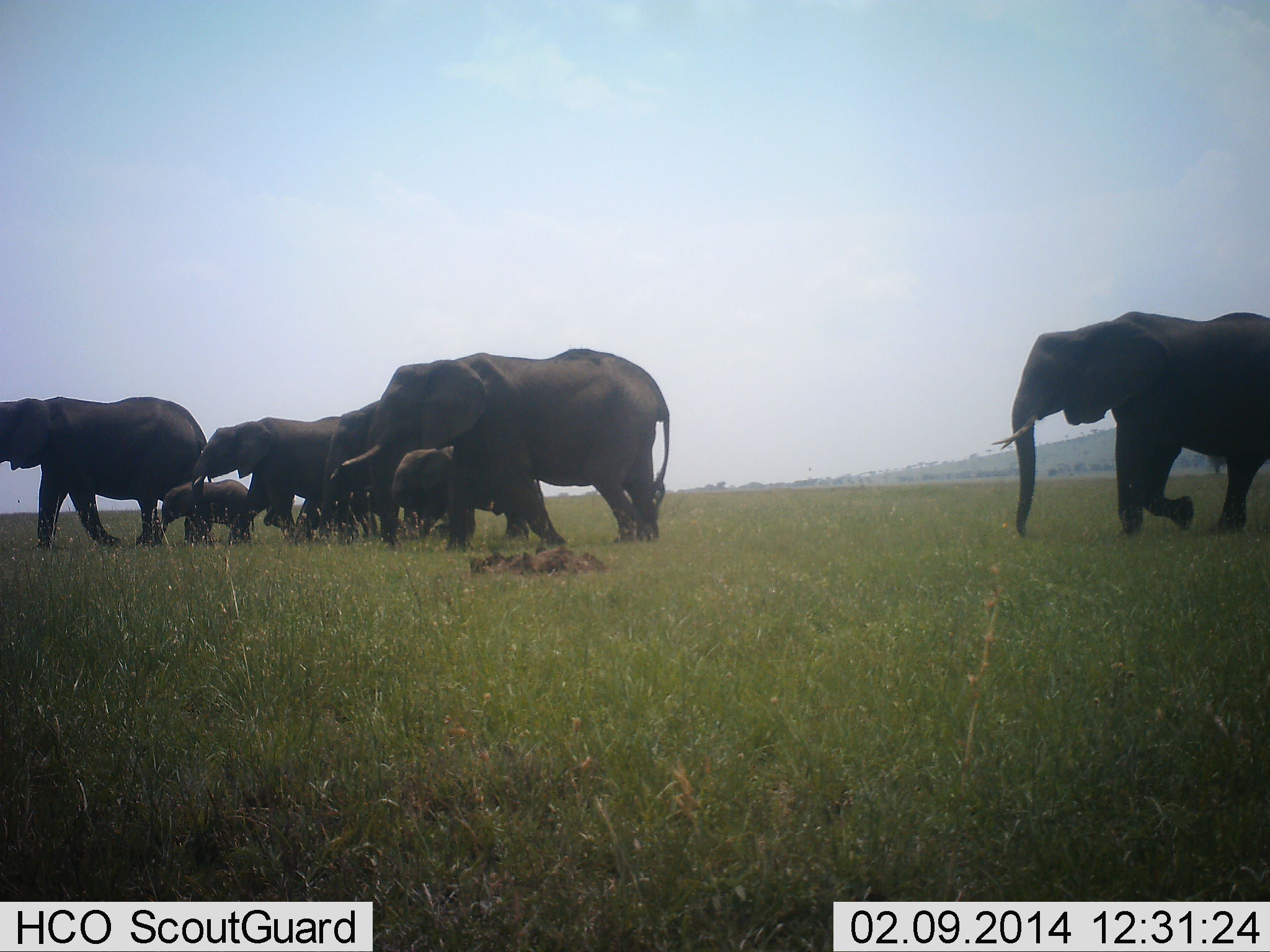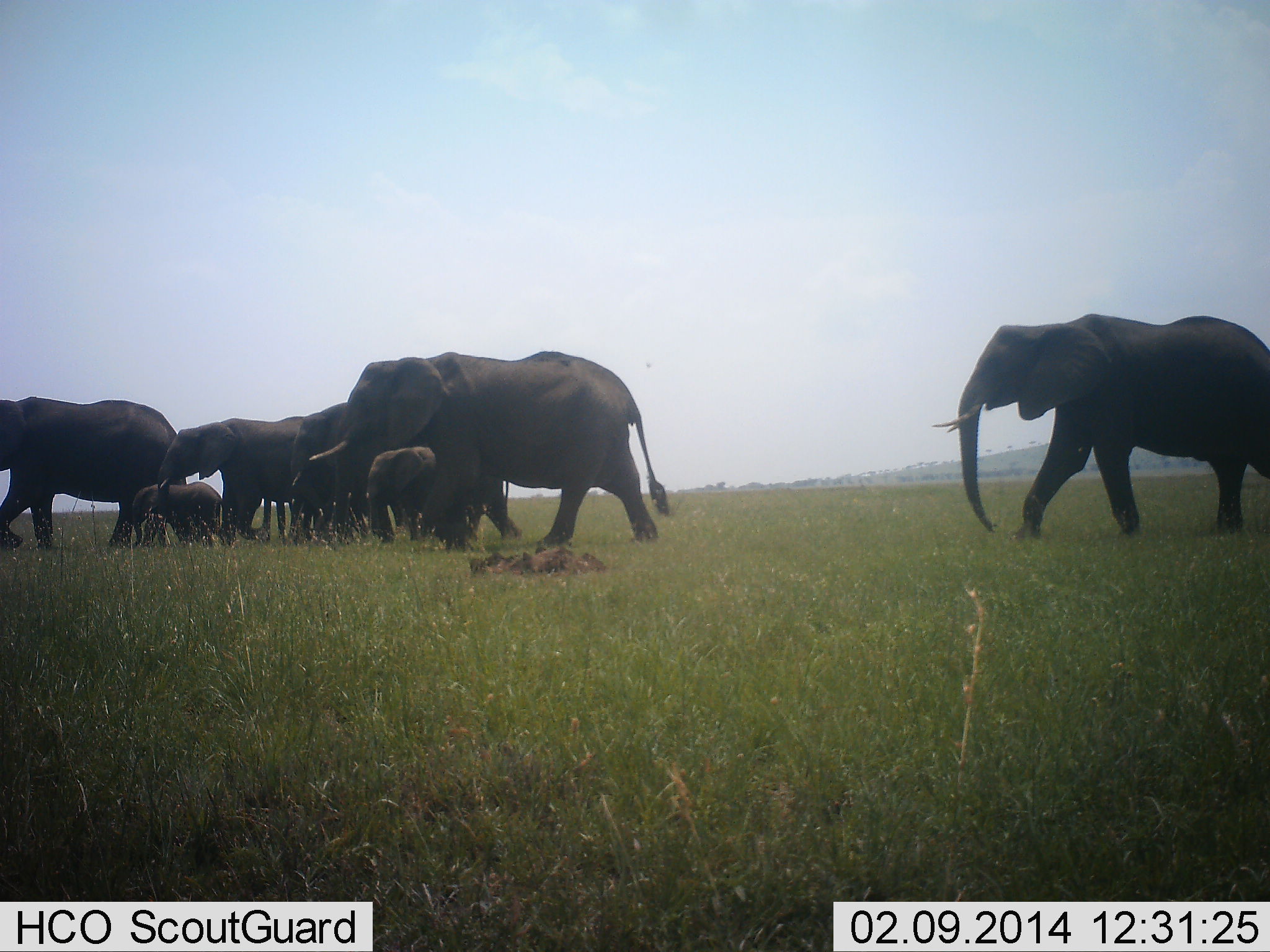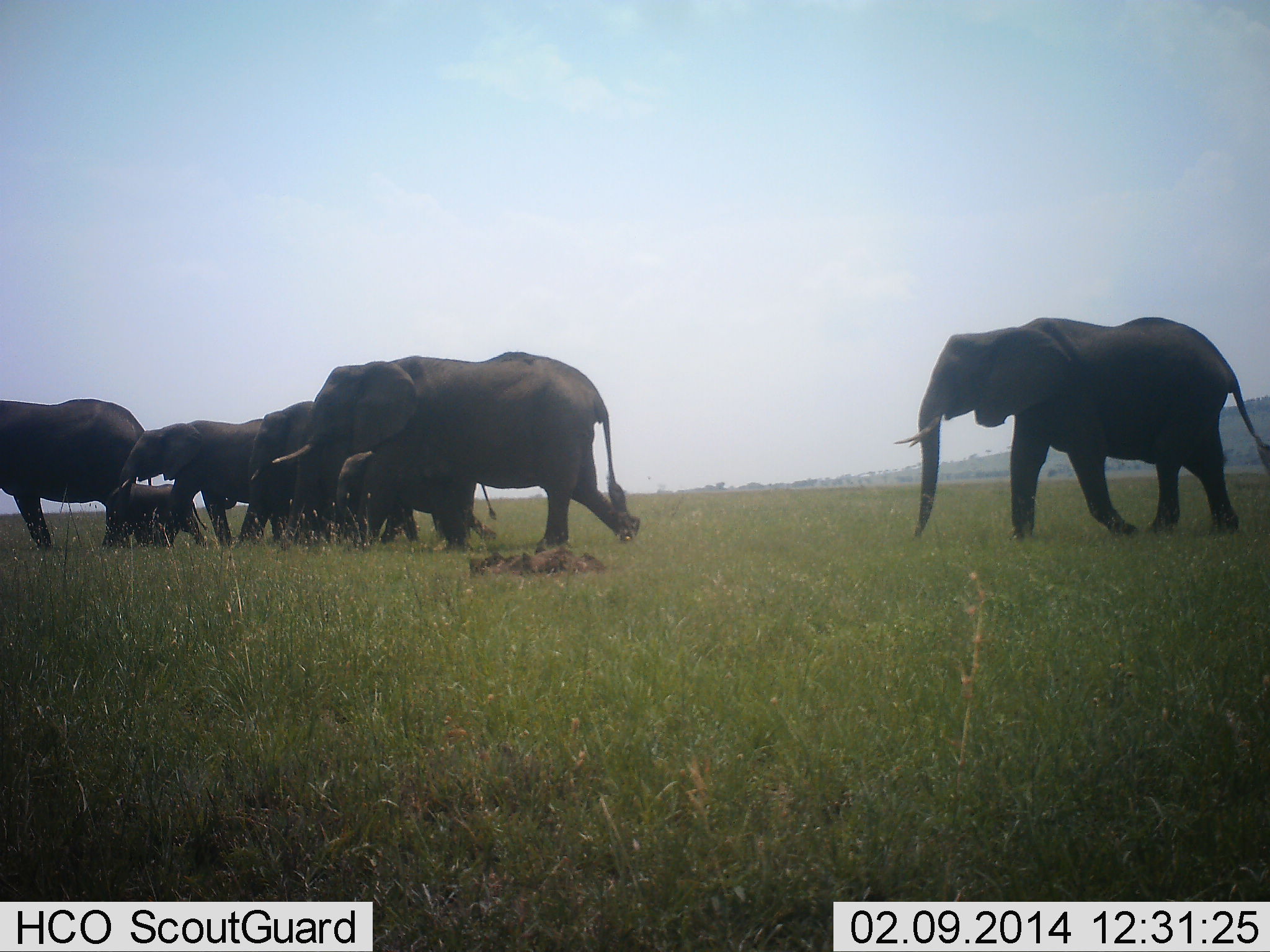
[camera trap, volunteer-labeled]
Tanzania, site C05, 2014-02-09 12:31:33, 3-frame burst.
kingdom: Animalia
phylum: Chordata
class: Mammalia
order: Proboscidea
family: Elephantidae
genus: Loxodonta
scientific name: Loxodonta africana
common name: african bush elephant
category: elephant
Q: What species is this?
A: Elephant (african bush elephant) (Loxodonta africana).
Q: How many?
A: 8.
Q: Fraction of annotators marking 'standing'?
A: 10%.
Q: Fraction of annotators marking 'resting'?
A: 0%.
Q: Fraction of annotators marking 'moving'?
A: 90%.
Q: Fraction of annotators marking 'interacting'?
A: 0%.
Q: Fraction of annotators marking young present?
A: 80%.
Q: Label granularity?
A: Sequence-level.